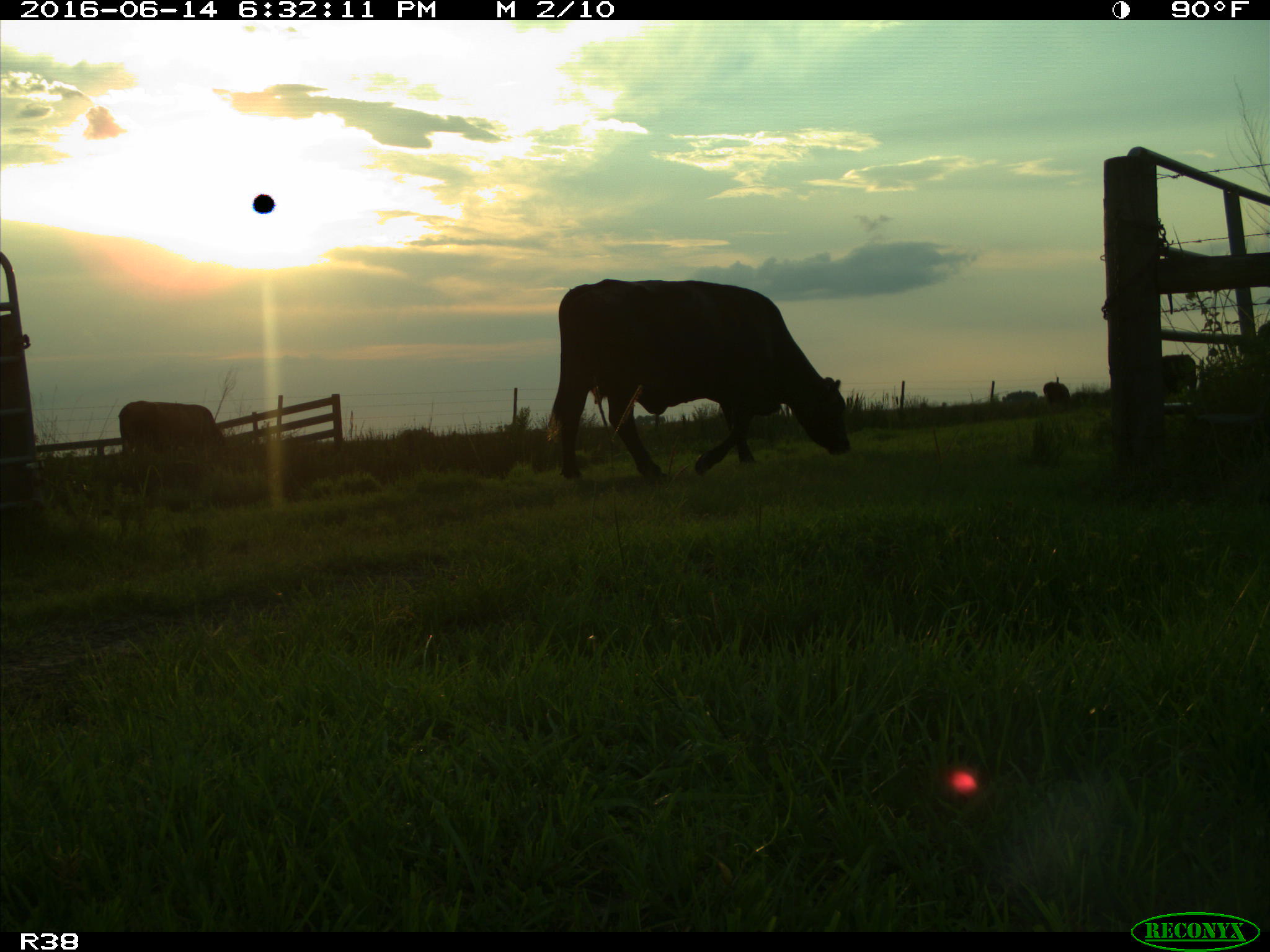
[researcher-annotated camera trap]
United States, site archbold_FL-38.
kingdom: Animalia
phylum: Chordata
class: Mammalia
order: Artiodactyla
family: Bovidae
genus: Bos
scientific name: Bos taurus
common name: domestic cow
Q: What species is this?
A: Bos taurus (domestic cow).